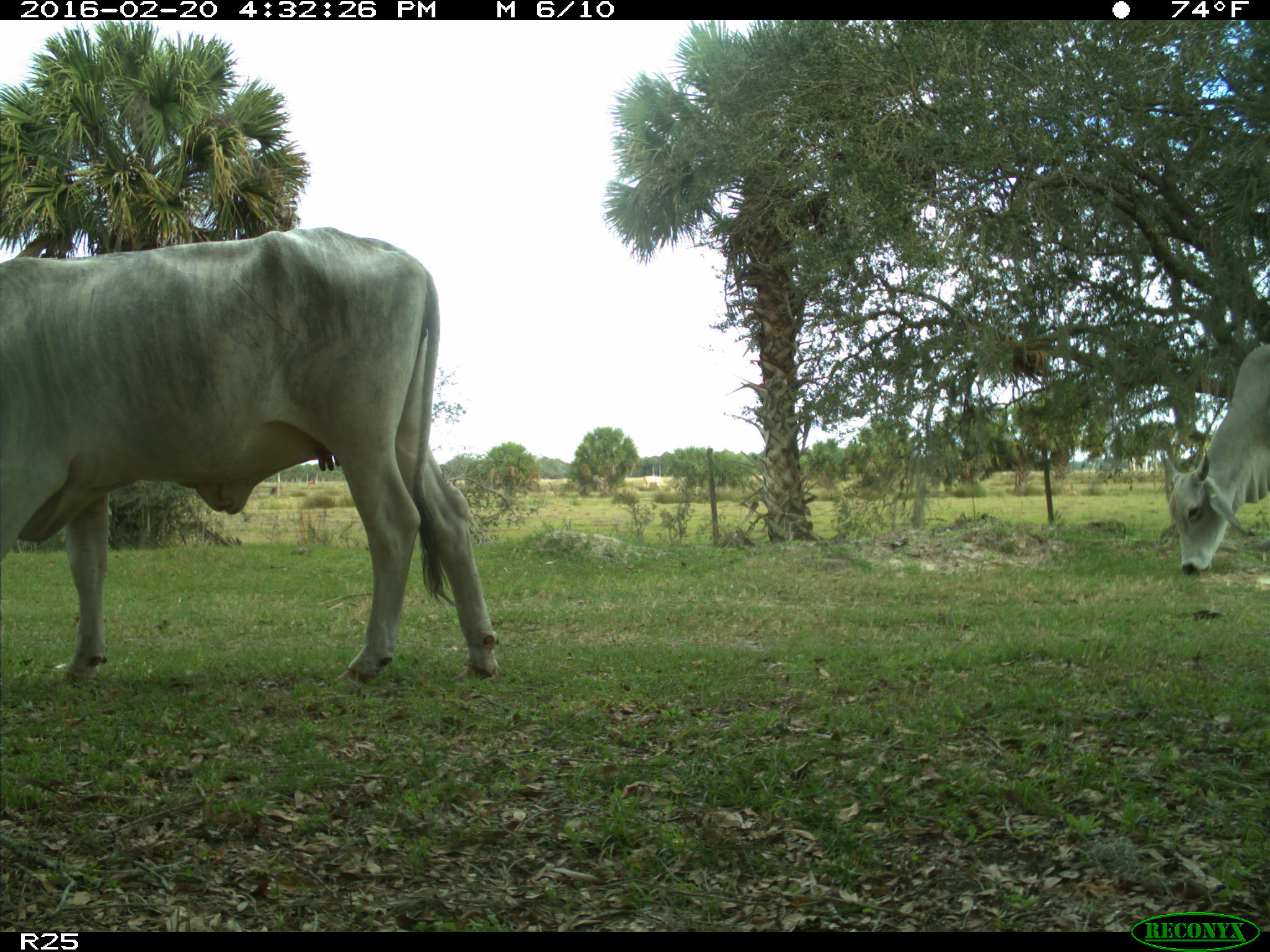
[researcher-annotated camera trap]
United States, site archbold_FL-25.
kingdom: Animalia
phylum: Chordata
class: Mammalia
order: Artiodactyla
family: Bovidae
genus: Bos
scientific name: Bos taurus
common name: domestic cow